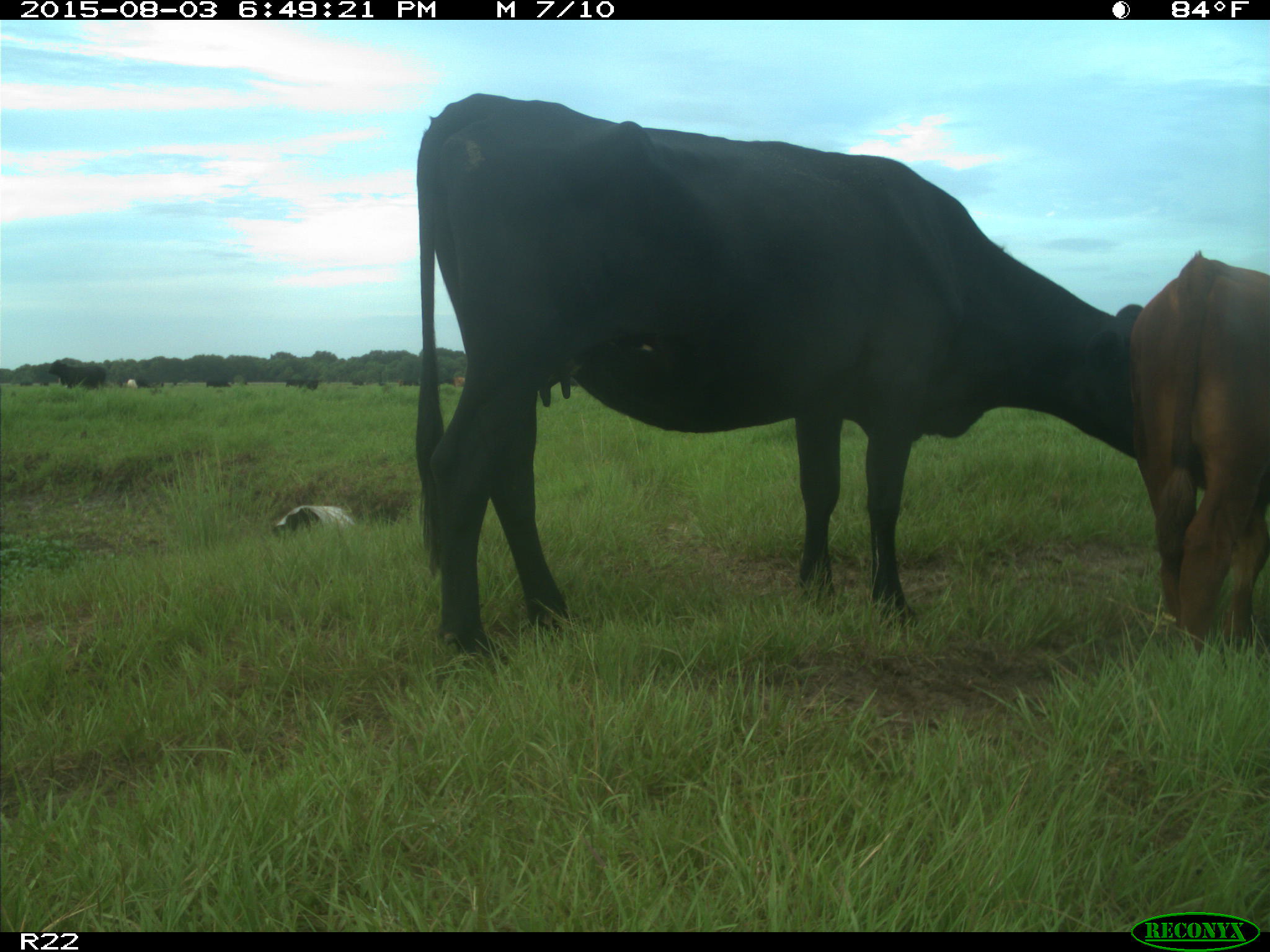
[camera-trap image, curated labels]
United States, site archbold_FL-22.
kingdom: Animalia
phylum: Chordata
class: Mammalia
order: Artiodactyla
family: Bovidae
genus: Bos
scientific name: Bos taurus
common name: domestic cow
Bos taurus (domestic cow).